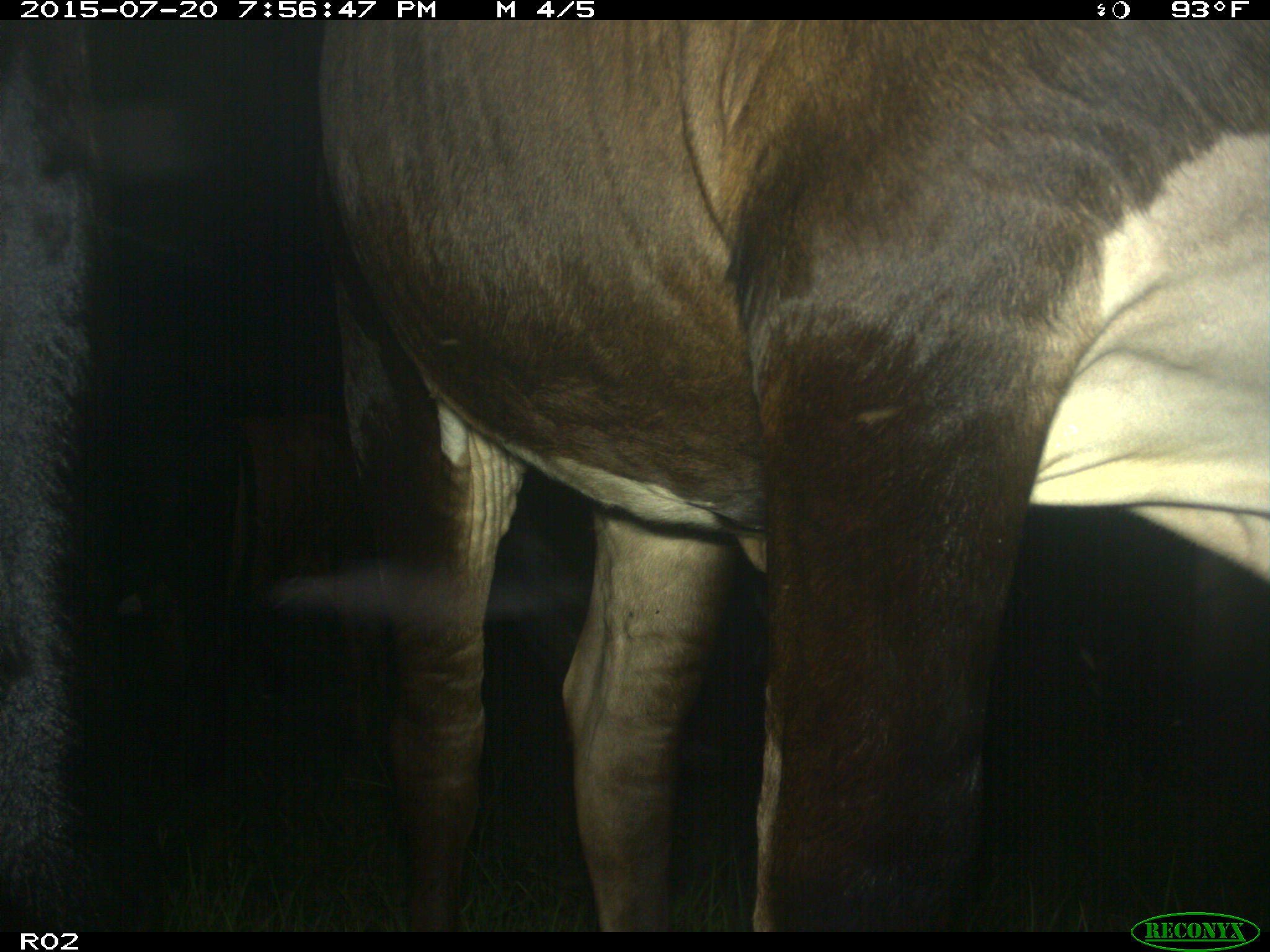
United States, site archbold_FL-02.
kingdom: Animalia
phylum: Chordata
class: Mammalia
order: Artiodactyla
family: Bovidae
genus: Bos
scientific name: Bos taurus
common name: domestic cow